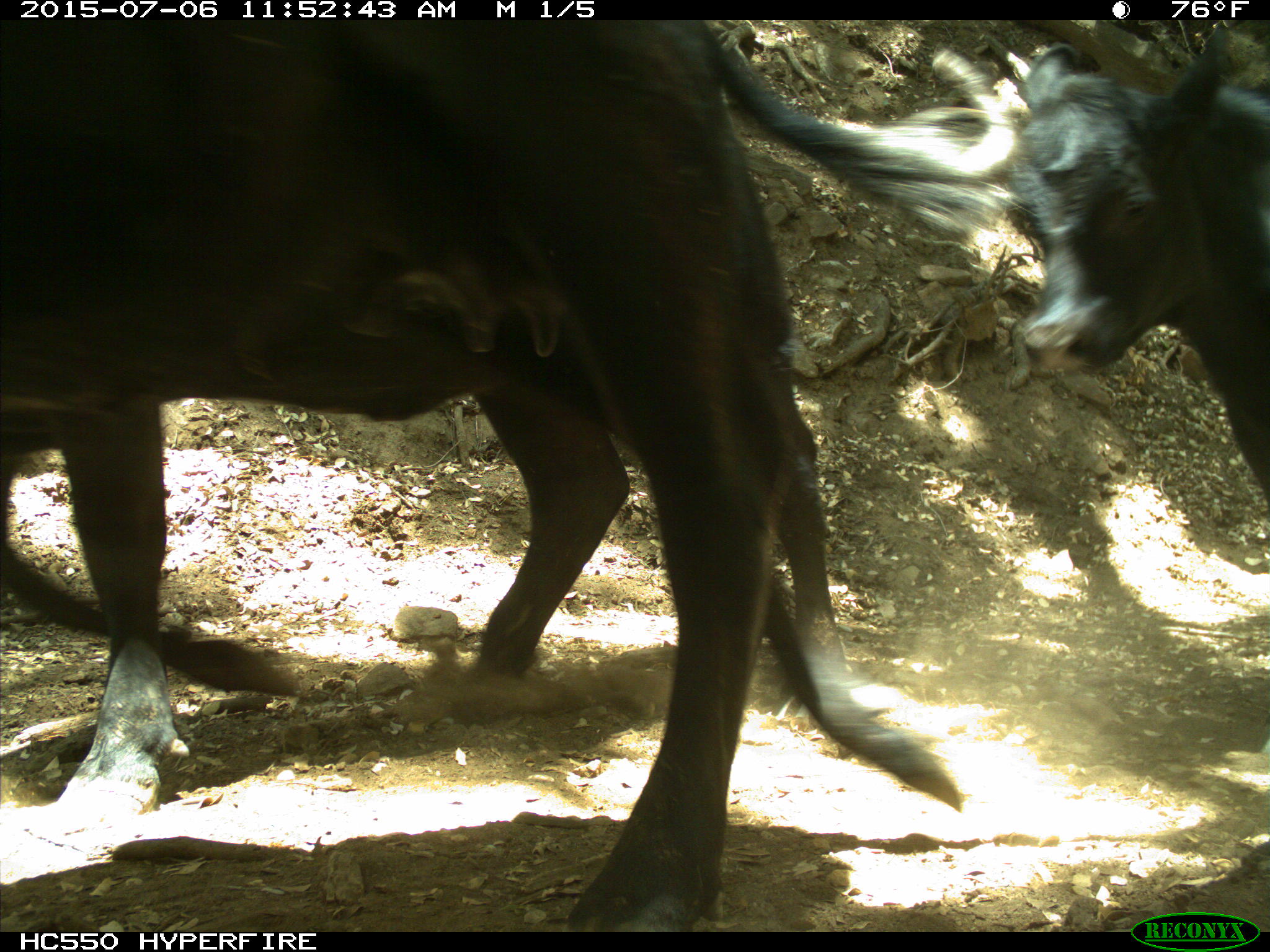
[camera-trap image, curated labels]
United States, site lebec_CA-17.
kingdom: Animalia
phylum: Chordata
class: Mammalia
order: Artiodactyla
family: Bovidae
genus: Bos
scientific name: Bos taurus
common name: domestic cow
Bos taurus (domestic cow).